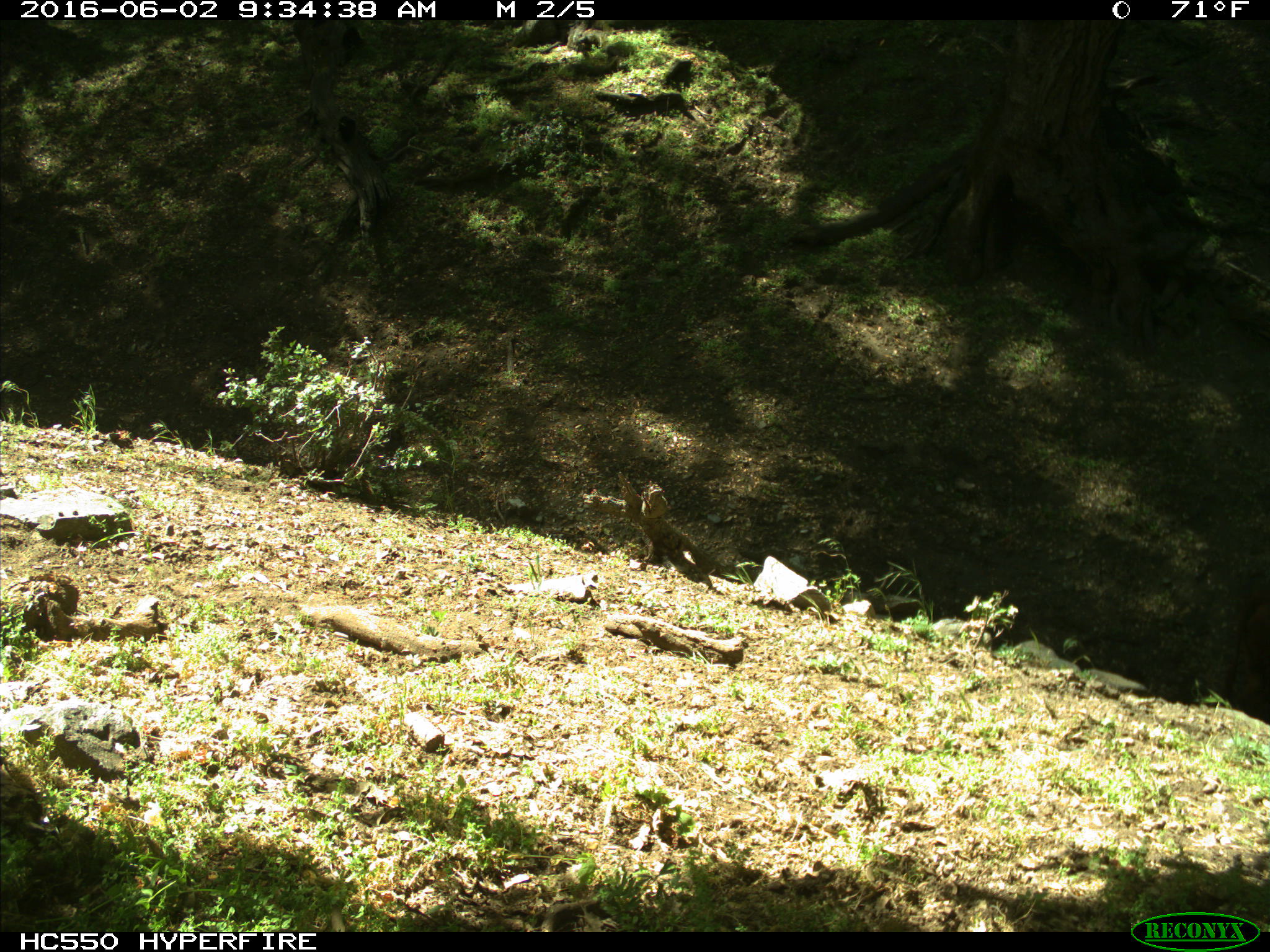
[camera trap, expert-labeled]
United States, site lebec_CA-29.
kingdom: Animalia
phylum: Chordata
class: Mammalia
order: Artiodactyla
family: Bovidae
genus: Bos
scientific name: Bos taurus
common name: domestic cow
Bos taurus (domestic cow).